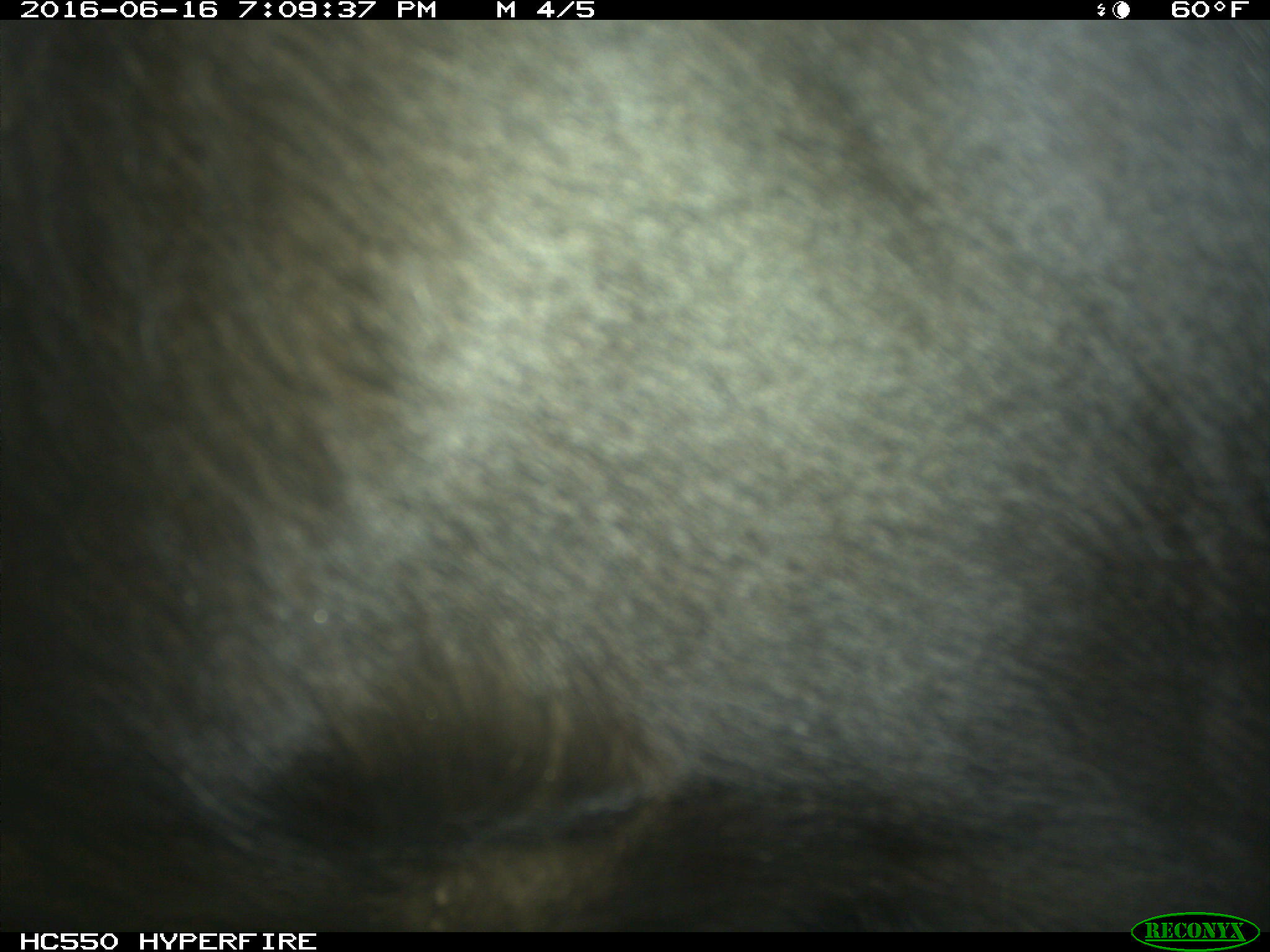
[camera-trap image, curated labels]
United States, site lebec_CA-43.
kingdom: Animalia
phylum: Chordata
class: Mammalia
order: Artiodactyla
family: Bovidae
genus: Bos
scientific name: Bos taurus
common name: domestic cow